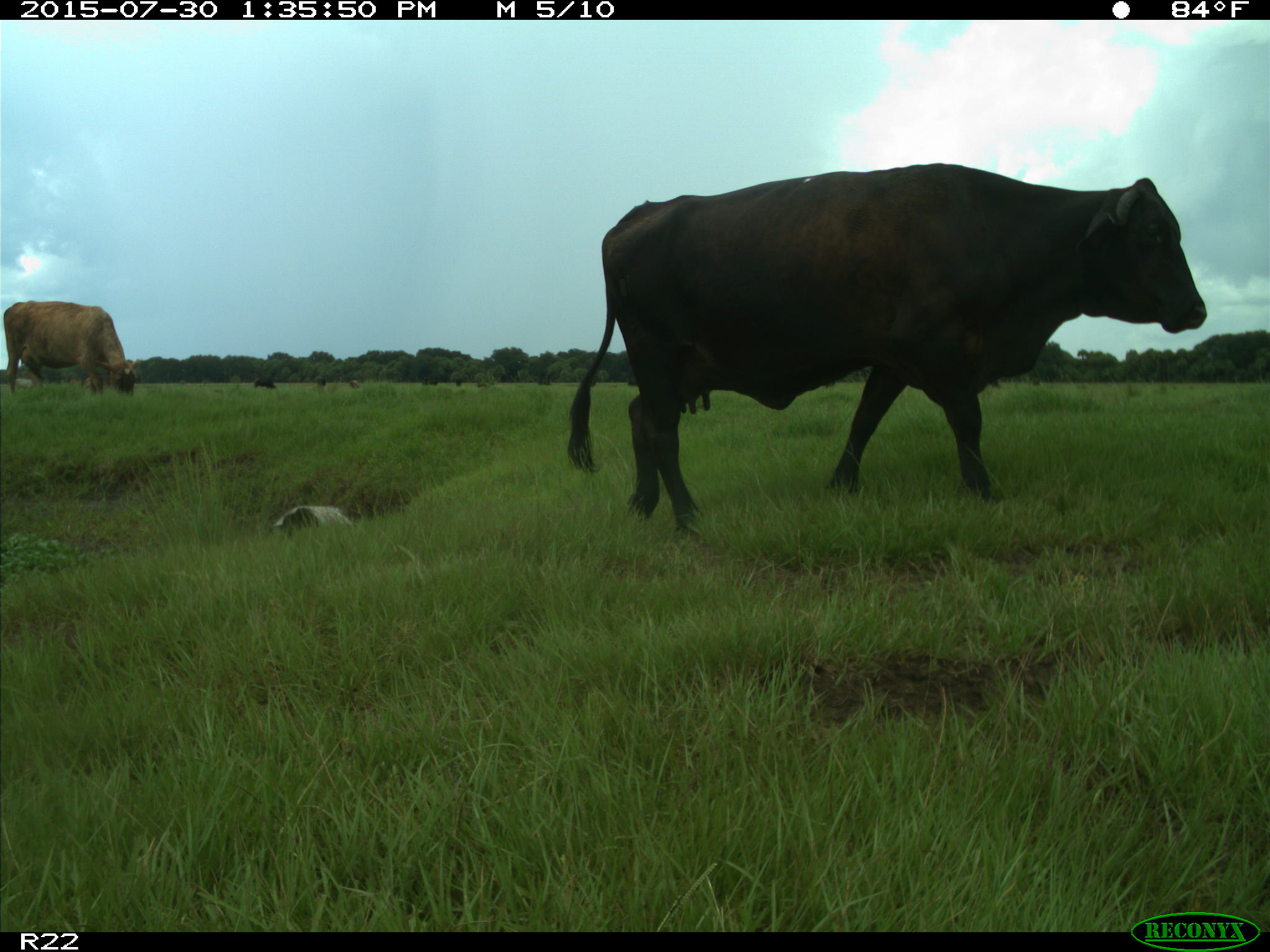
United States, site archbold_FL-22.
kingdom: Animalia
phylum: Chordata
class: Mammalia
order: Artiodactyla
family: Bovidae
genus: Bos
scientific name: Bos taurus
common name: domestic cow